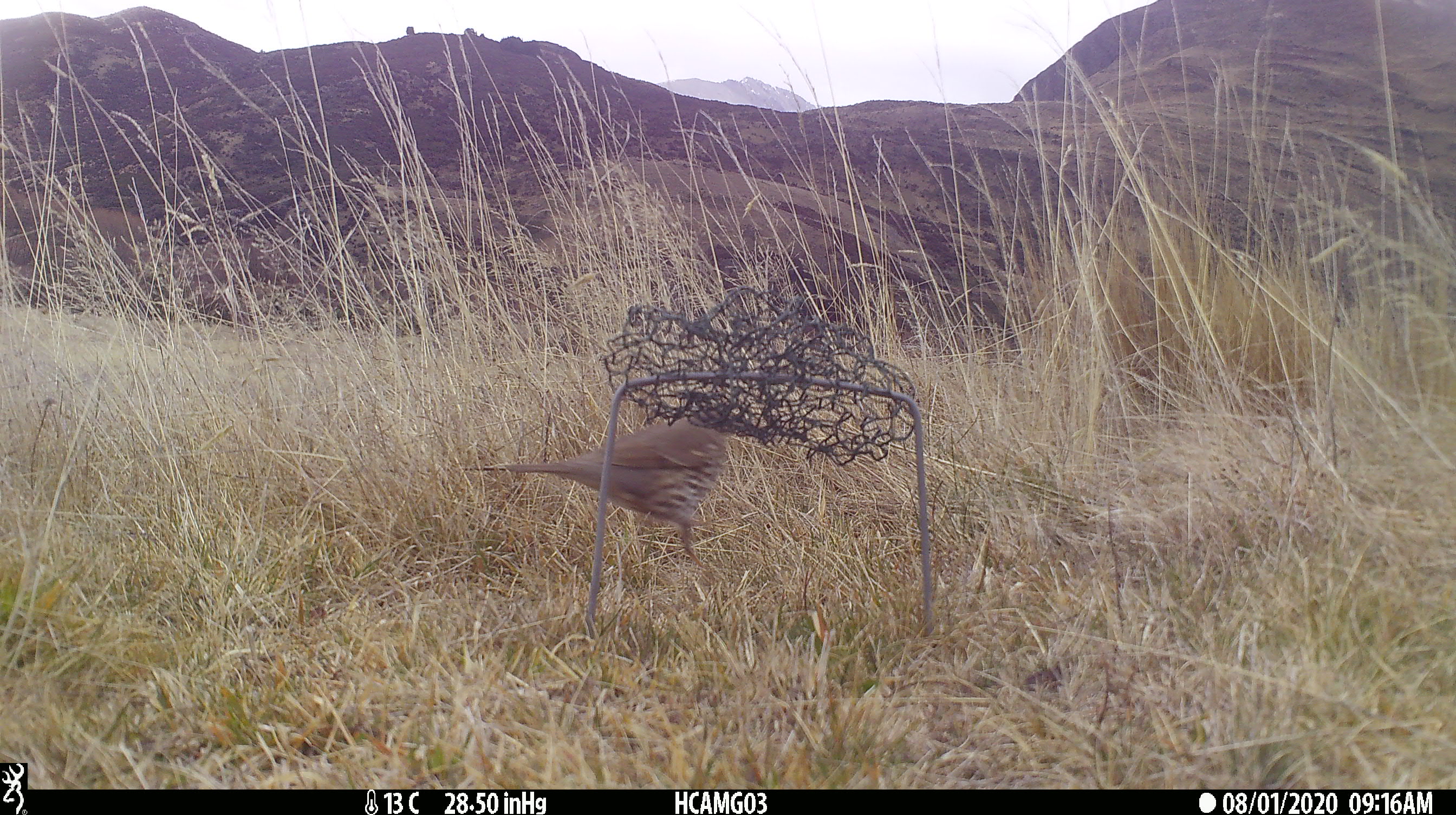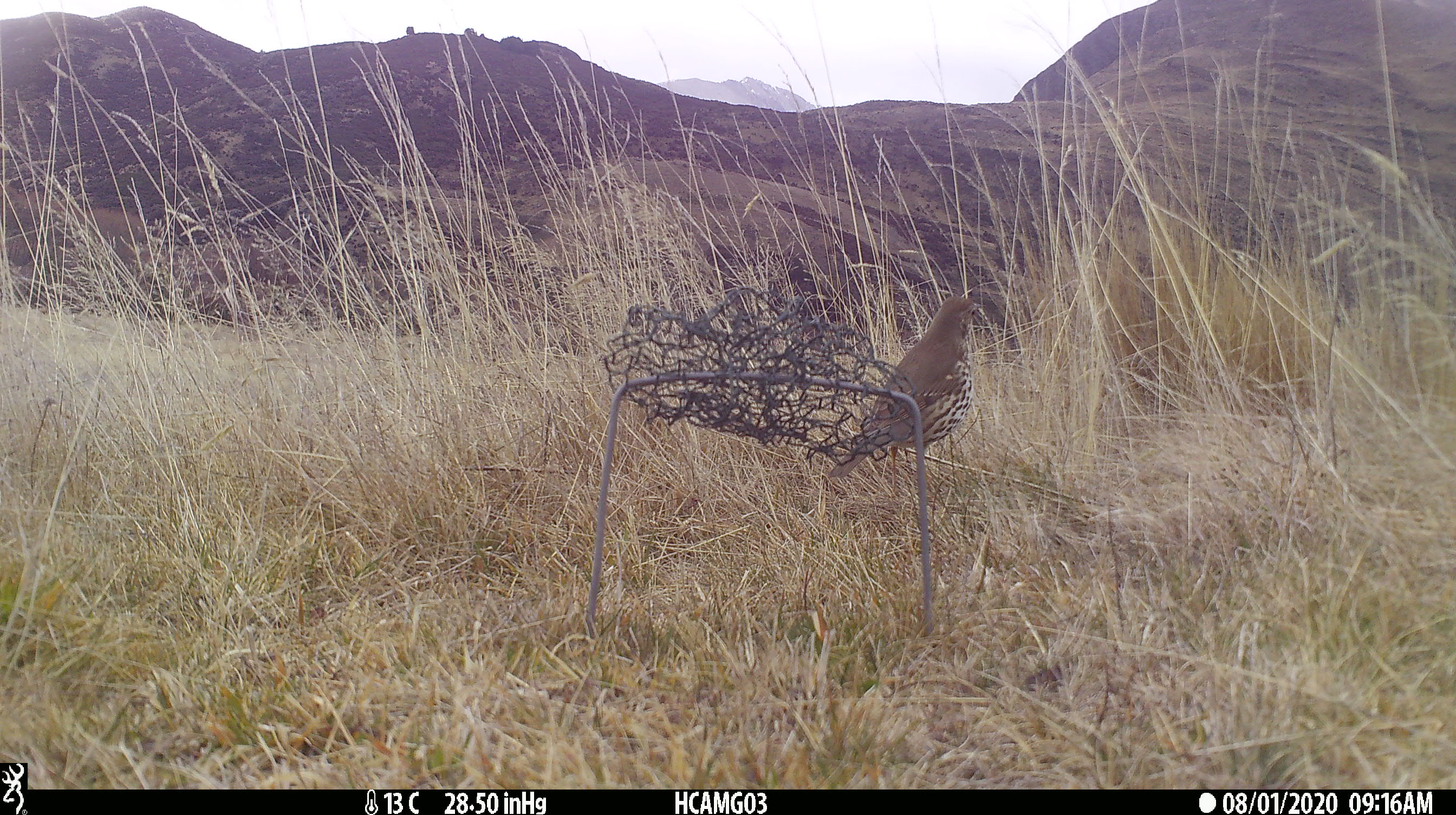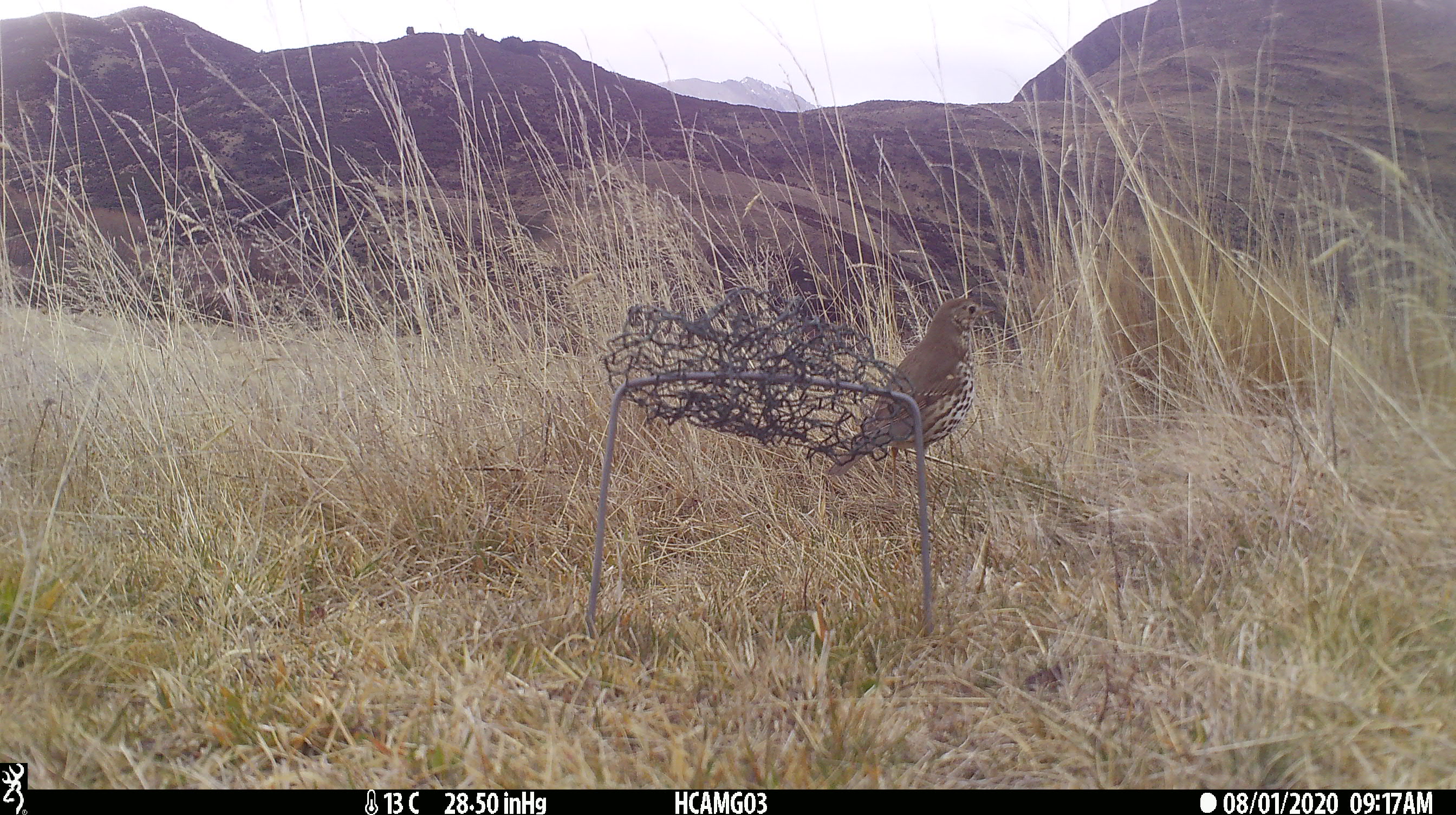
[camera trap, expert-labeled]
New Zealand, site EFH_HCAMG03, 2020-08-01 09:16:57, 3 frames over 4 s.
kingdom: Animalia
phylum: Chordata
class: Aves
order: Passeriformes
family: Turdidae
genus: Turdus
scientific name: Turdus philomelos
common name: song thrush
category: thrush